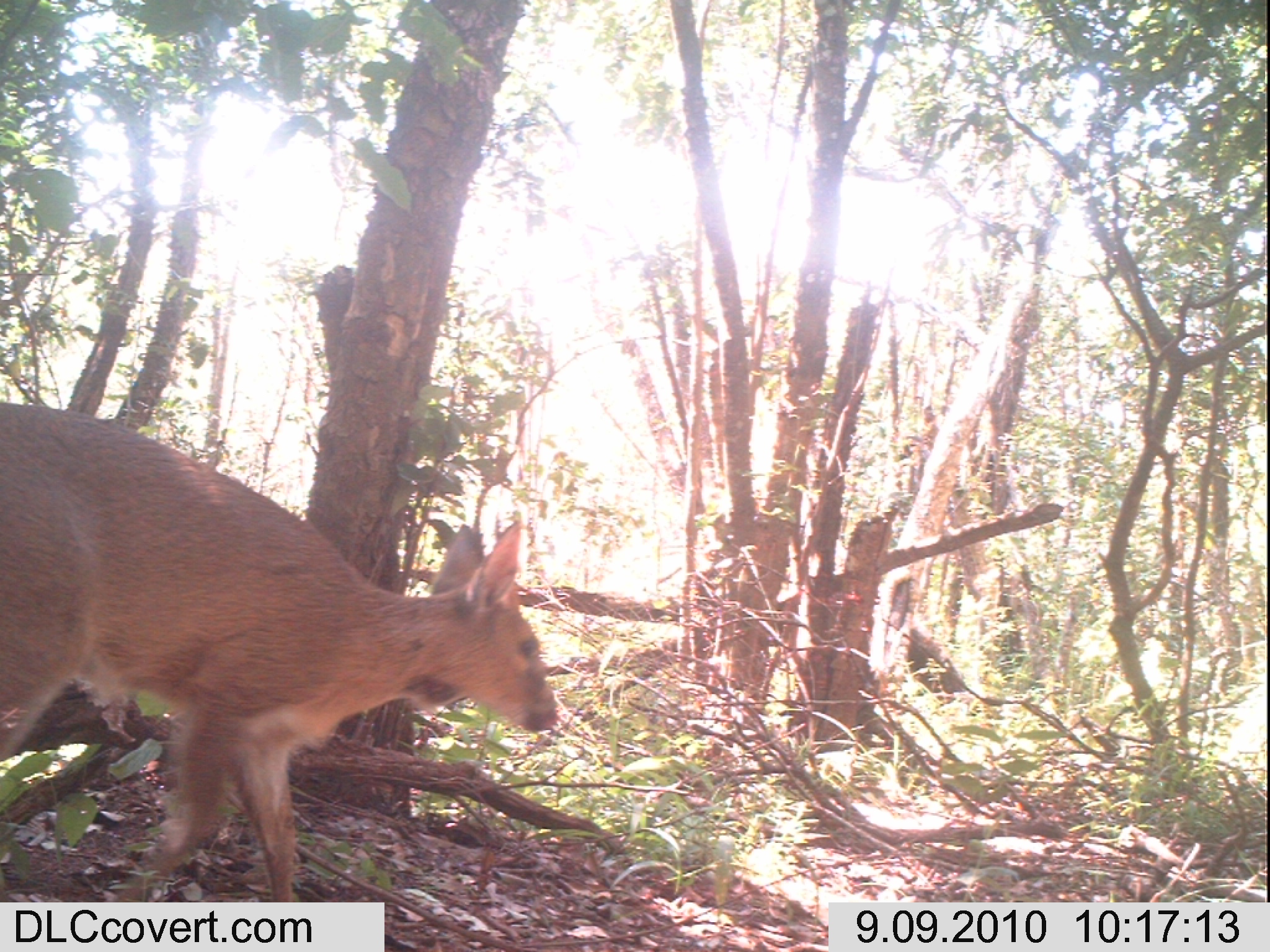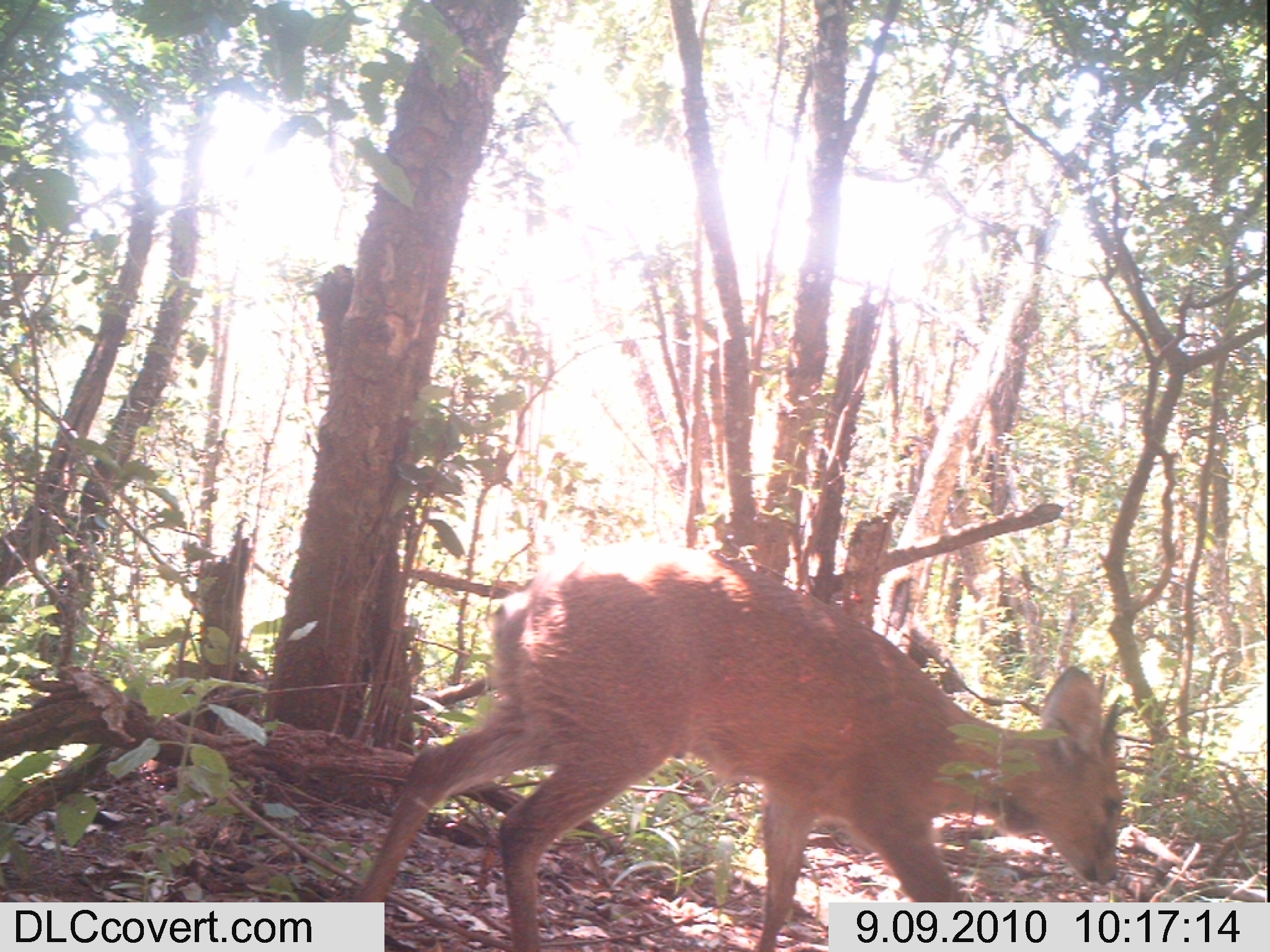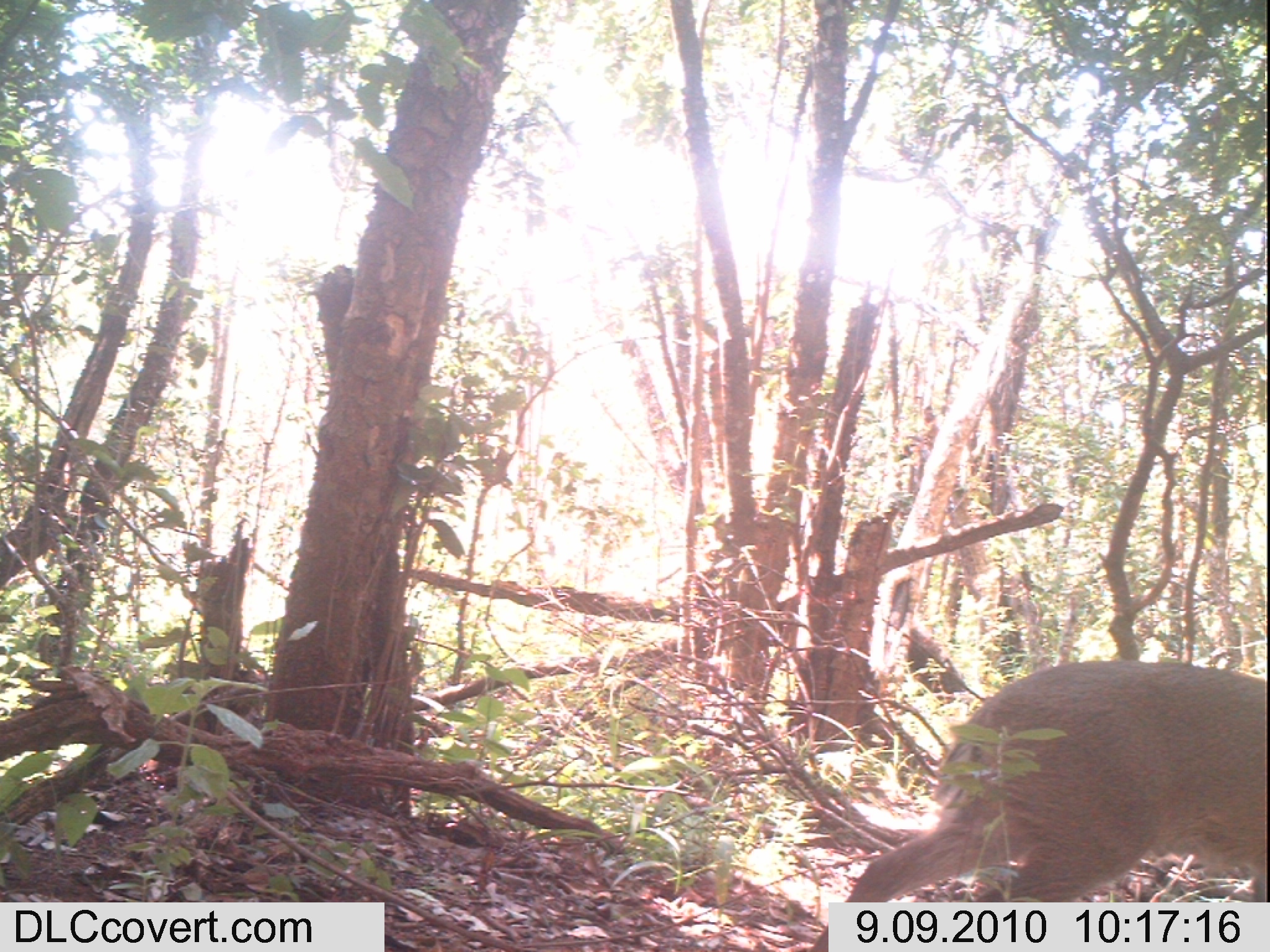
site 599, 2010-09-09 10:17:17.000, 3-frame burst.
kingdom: Animalia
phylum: Chordata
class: Mammalia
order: Artiodactyla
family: Bovidae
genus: Sylvicapra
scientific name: Sylvicapra grimmia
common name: bush duiker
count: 1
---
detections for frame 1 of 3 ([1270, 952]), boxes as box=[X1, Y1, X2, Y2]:
sylvicapra grimmia: box=[0, 399, 558, 891]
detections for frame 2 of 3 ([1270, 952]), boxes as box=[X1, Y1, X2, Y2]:
sylvicapra grimmia: box=[361, 534, 1130, 945]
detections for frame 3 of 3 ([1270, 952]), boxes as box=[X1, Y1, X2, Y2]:
sylvicapra grimmia: box=[813, 657, 1264, 946]